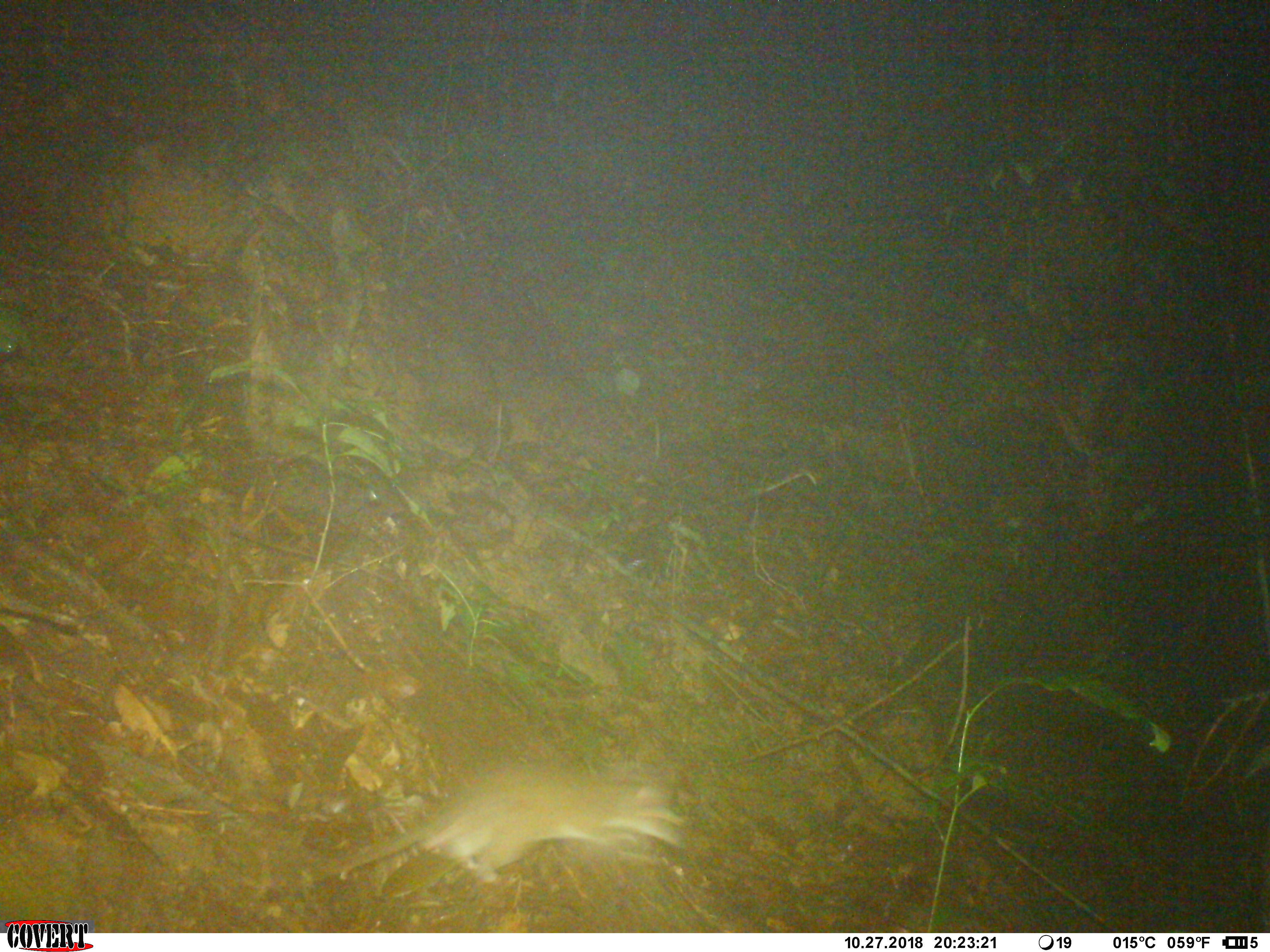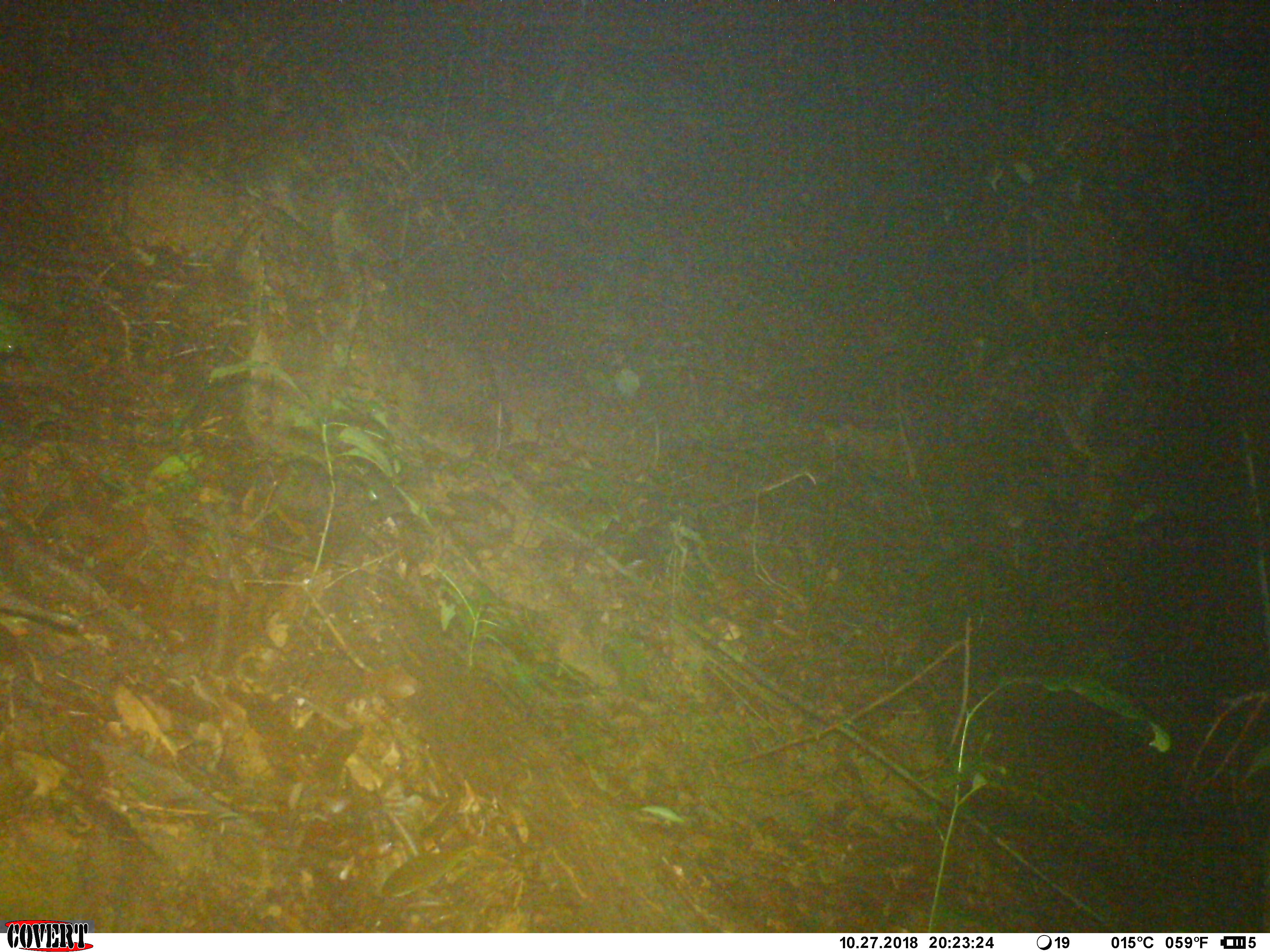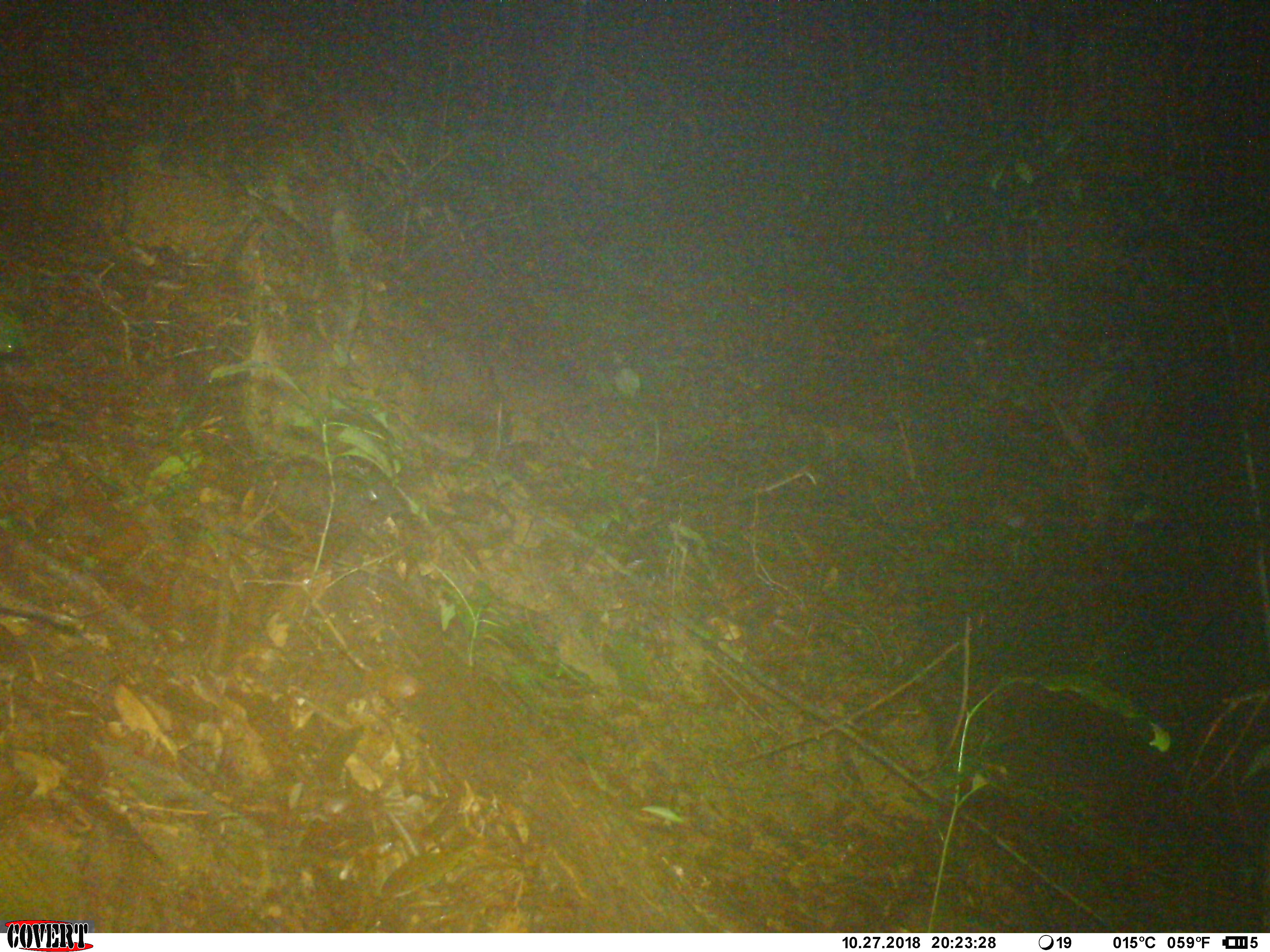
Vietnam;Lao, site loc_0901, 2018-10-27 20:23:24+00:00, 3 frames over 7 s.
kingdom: Animalia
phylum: Chordata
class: Mammalia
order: Rodentia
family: Muridae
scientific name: Muridae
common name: old-world mice and rats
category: unidentified murid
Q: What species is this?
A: Unidentified murid (old-world mice and rats) (Muridae).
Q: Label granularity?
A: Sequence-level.